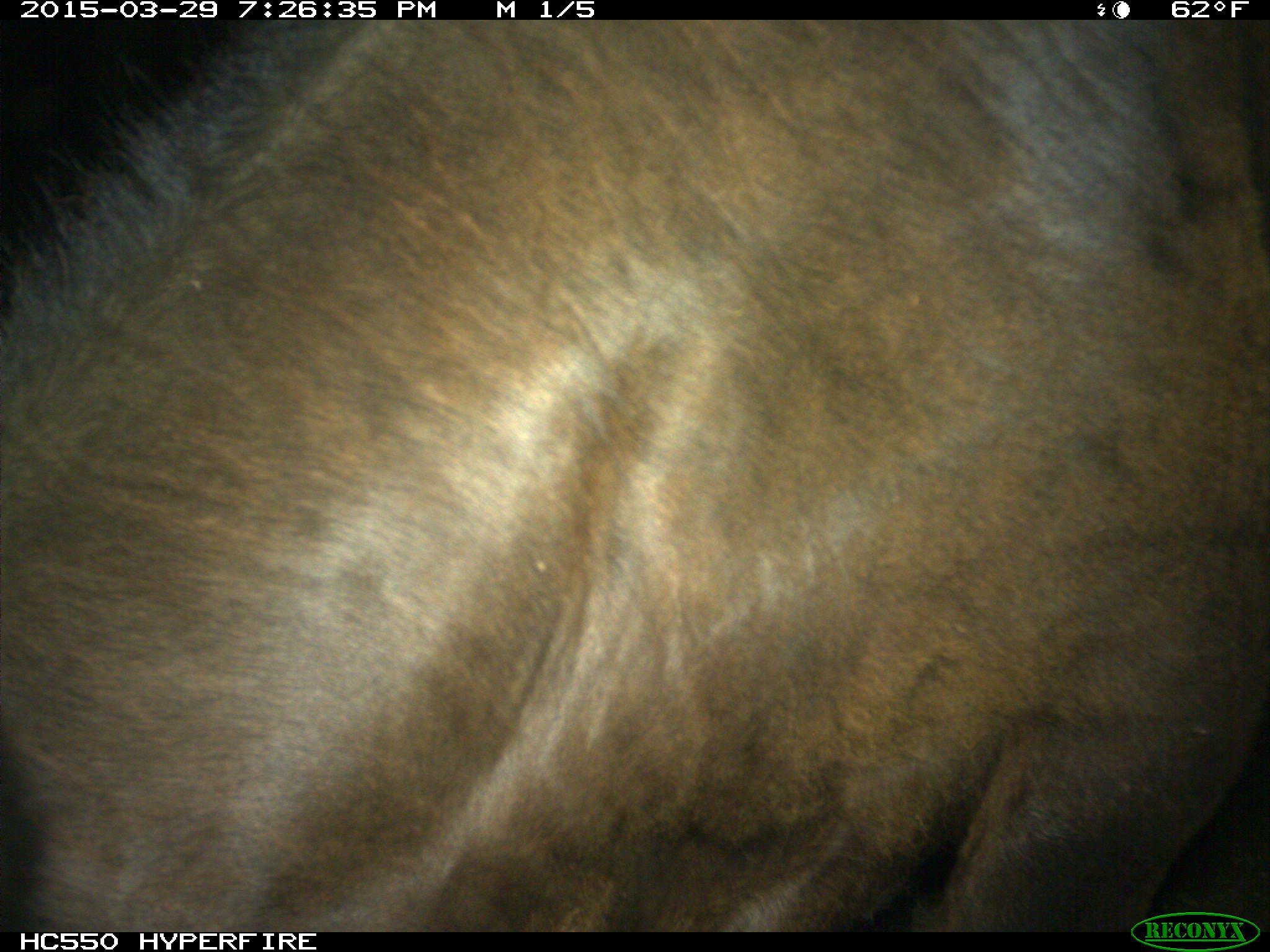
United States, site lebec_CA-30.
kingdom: Animalia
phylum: Chordata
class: Mammalia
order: Artiodactyla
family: Bovidae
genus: Bos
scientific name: Bos taurus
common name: domestic cow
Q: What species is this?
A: Bos taurus (domestic cow).